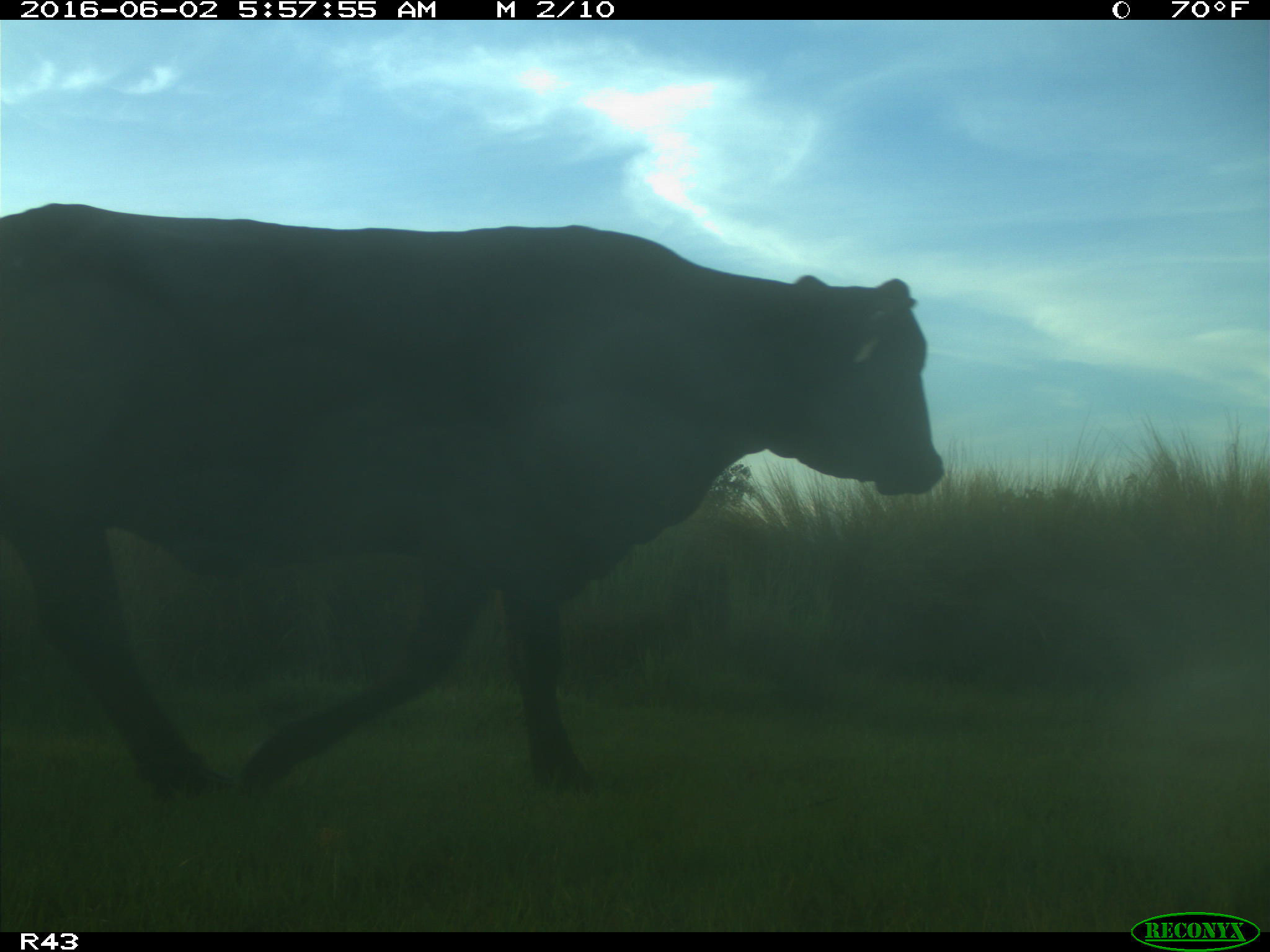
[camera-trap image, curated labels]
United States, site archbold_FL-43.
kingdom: Animalia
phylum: Chordata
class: Mammalia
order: Artiodactyla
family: Bovidae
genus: Bos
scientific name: Bos taurus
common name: domestic cow